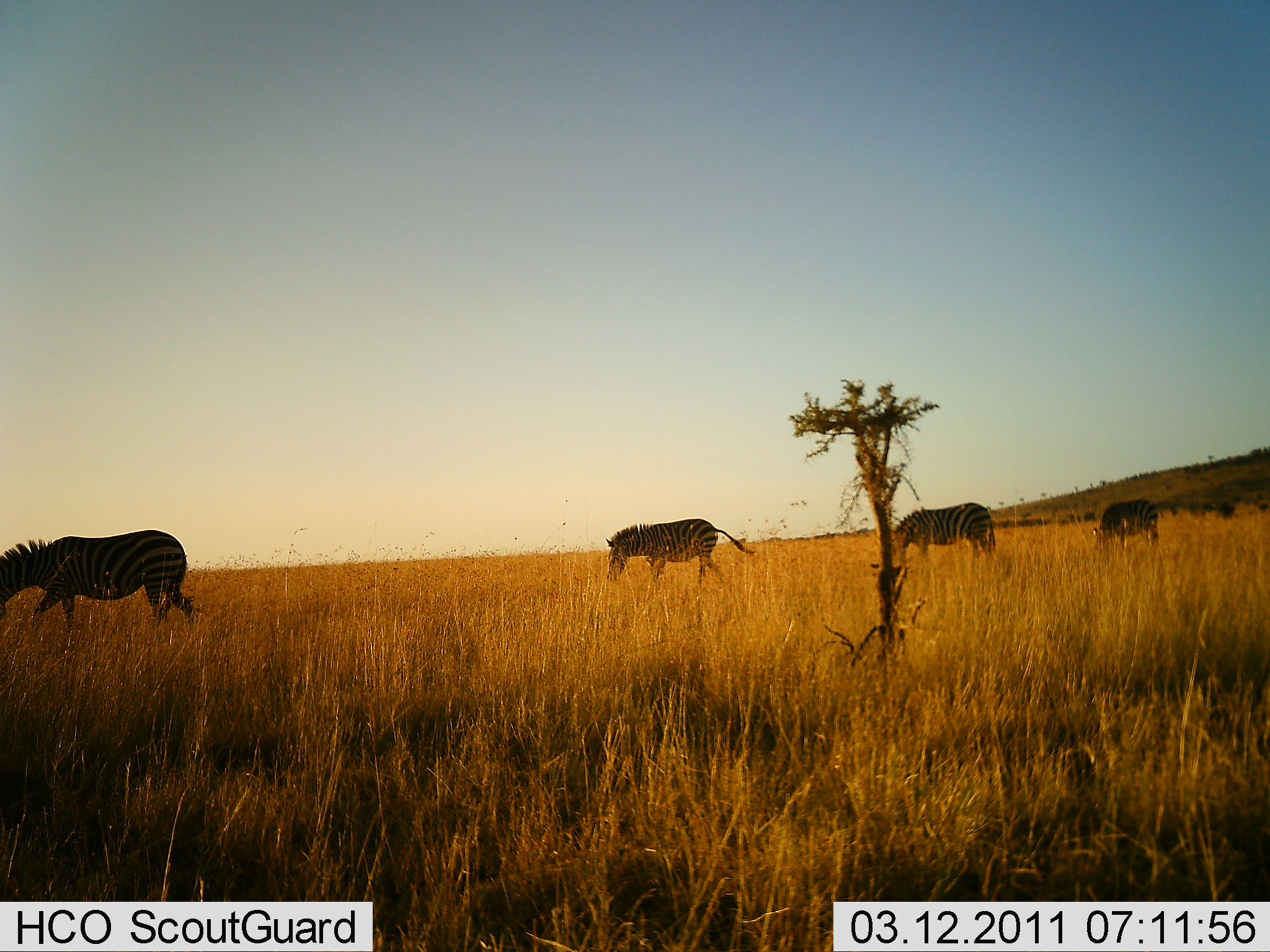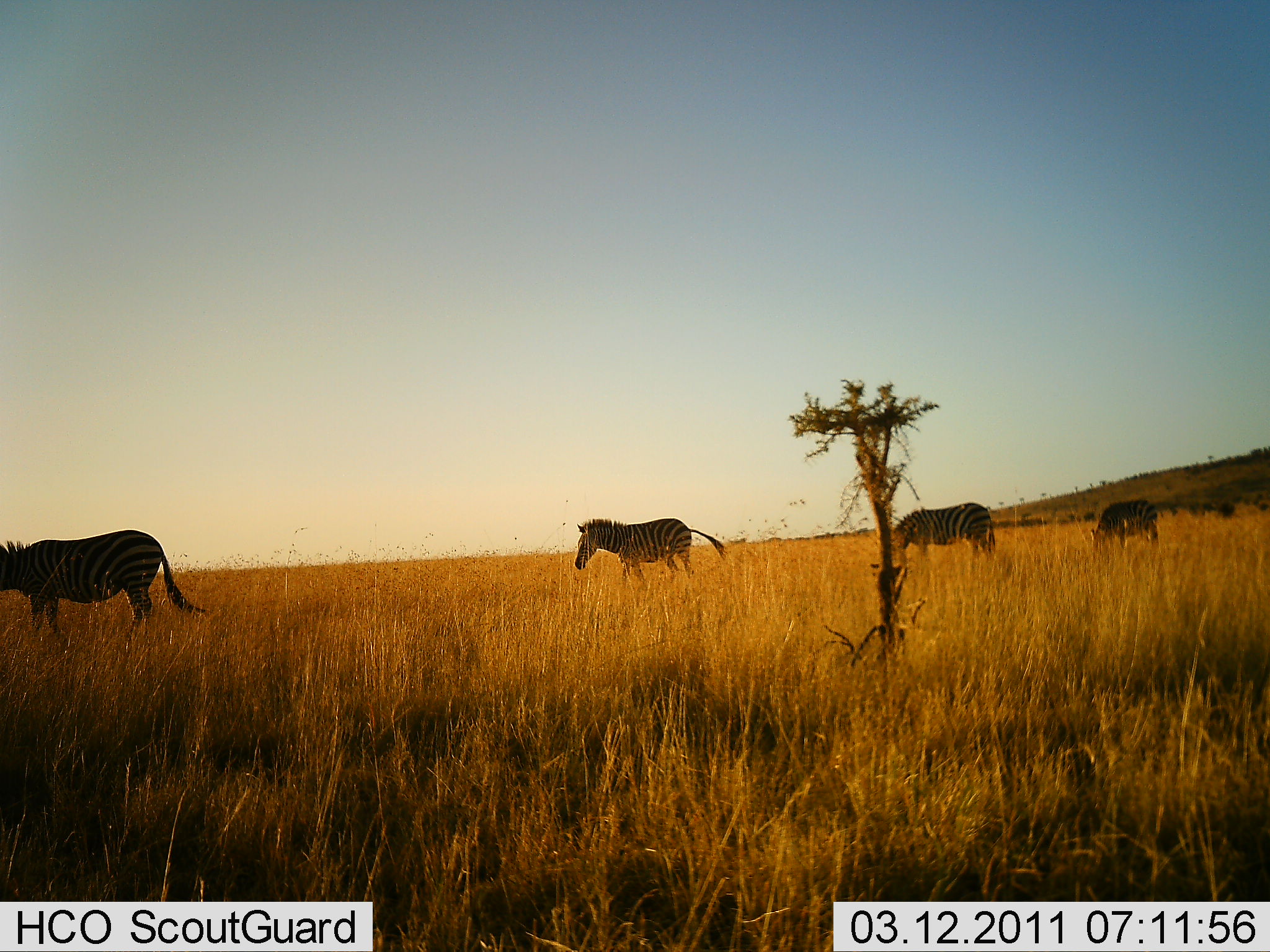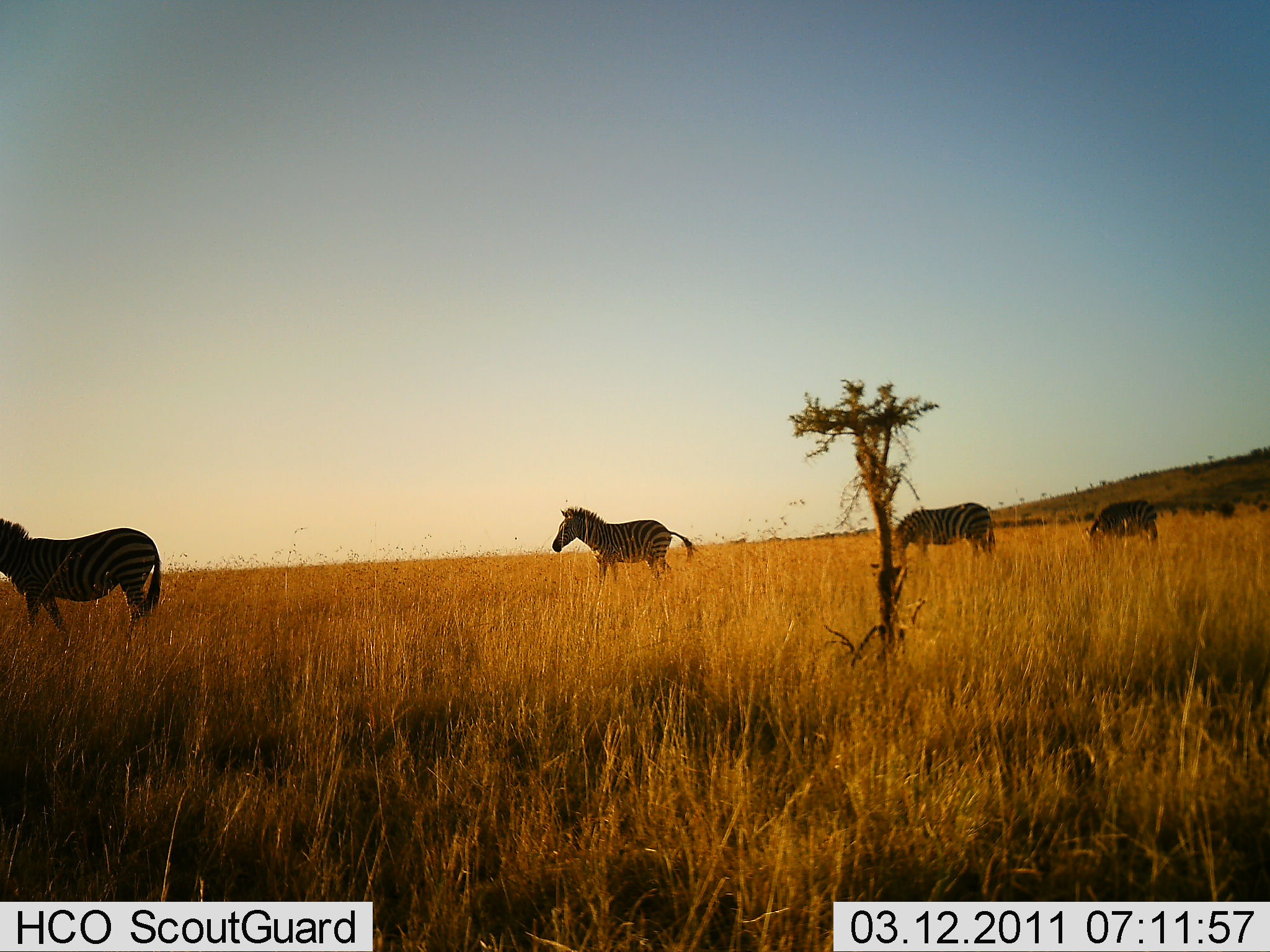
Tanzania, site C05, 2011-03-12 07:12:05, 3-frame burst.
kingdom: Animalia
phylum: Chordata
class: Mammalia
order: Perissodactyla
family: Equidae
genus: Equus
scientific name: Equus quagga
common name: plains zebra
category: zebra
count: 4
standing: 45%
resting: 9%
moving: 82%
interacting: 0%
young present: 0%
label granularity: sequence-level